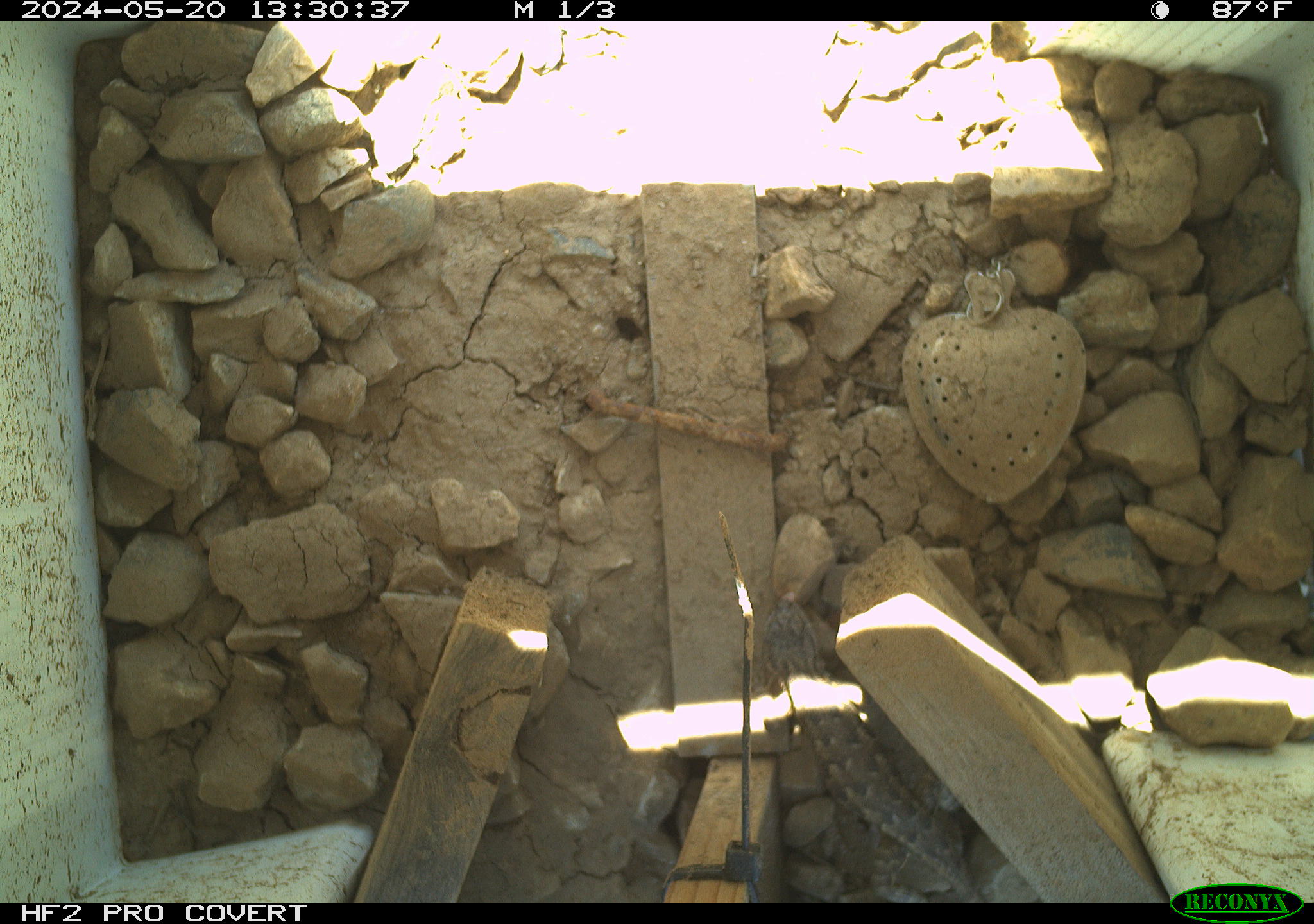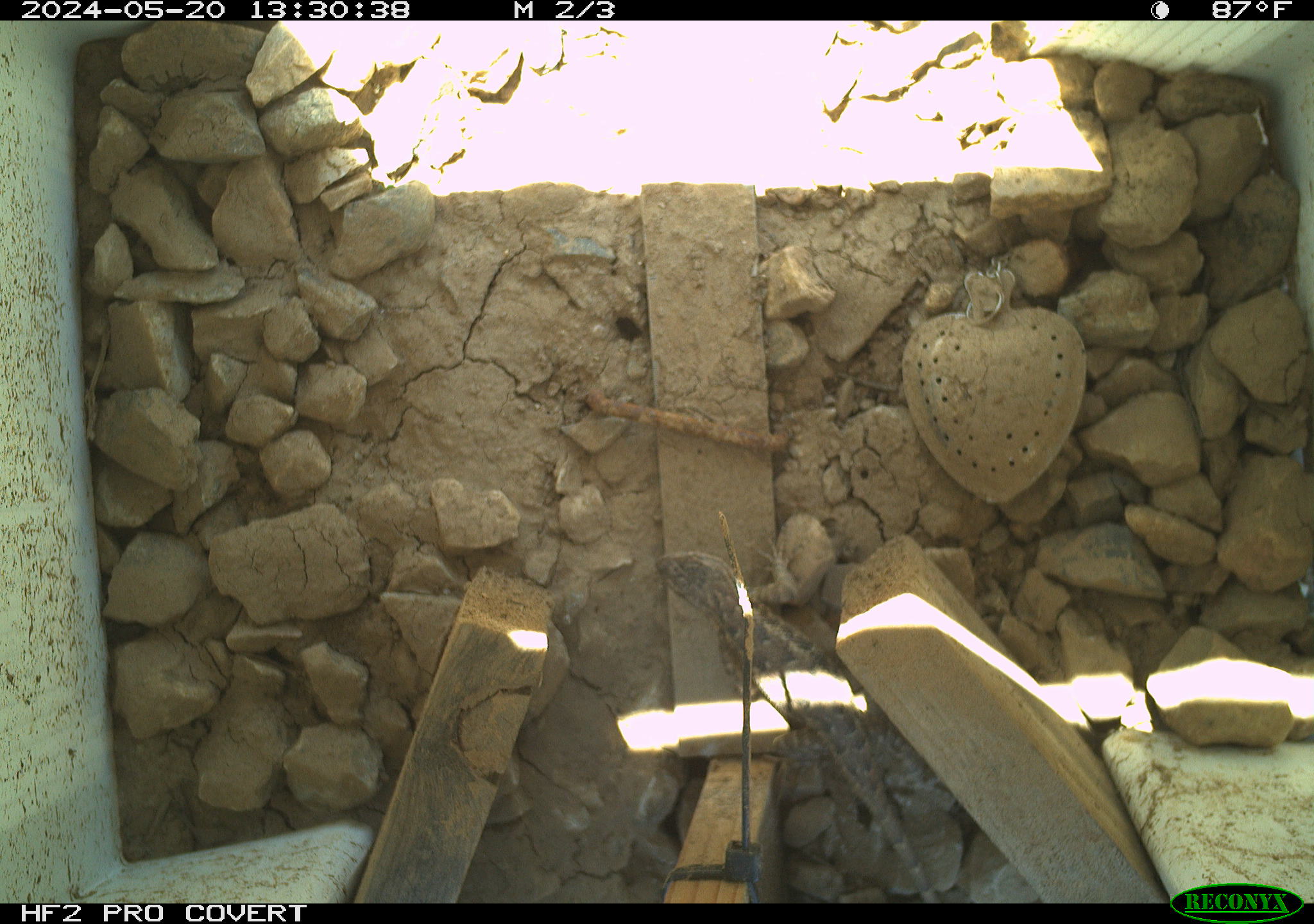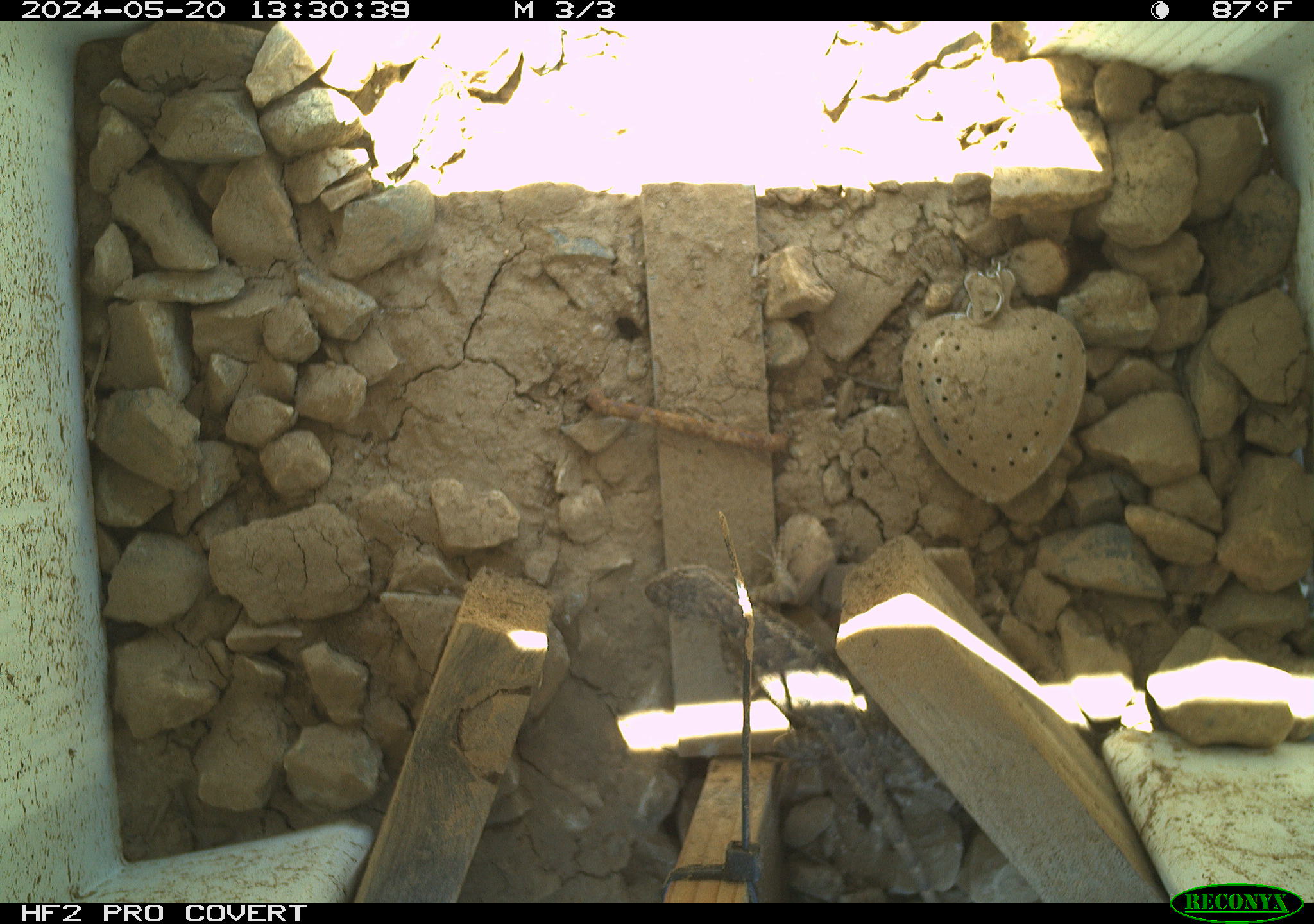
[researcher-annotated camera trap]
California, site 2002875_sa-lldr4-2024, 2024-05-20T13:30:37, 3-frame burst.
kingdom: Animalia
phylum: Chordata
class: Reptilia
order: Squamata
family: Phrynosomatidae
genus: Sceloporus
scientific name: Sceloporus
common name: spiny lizards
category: sceloporus species